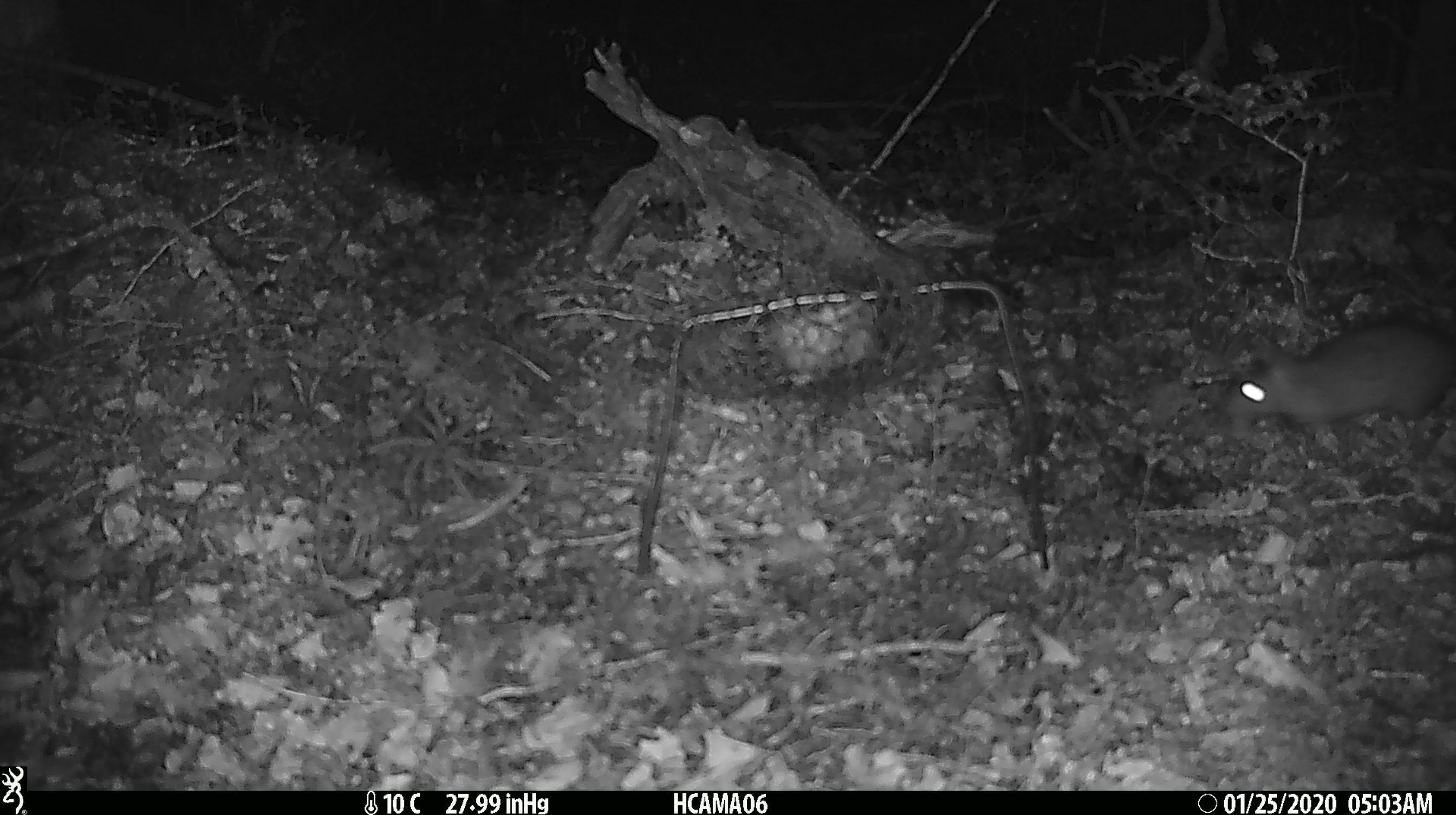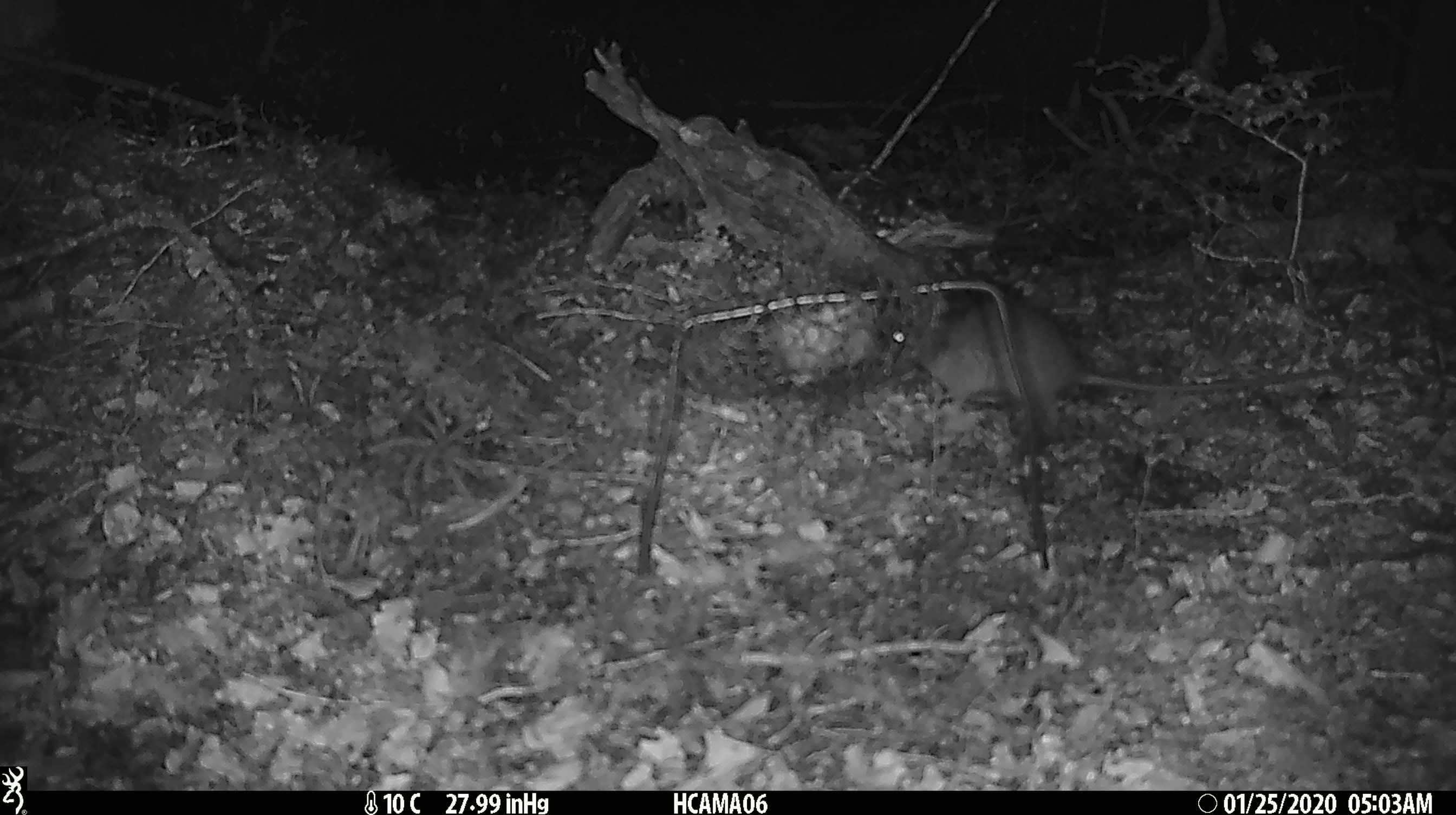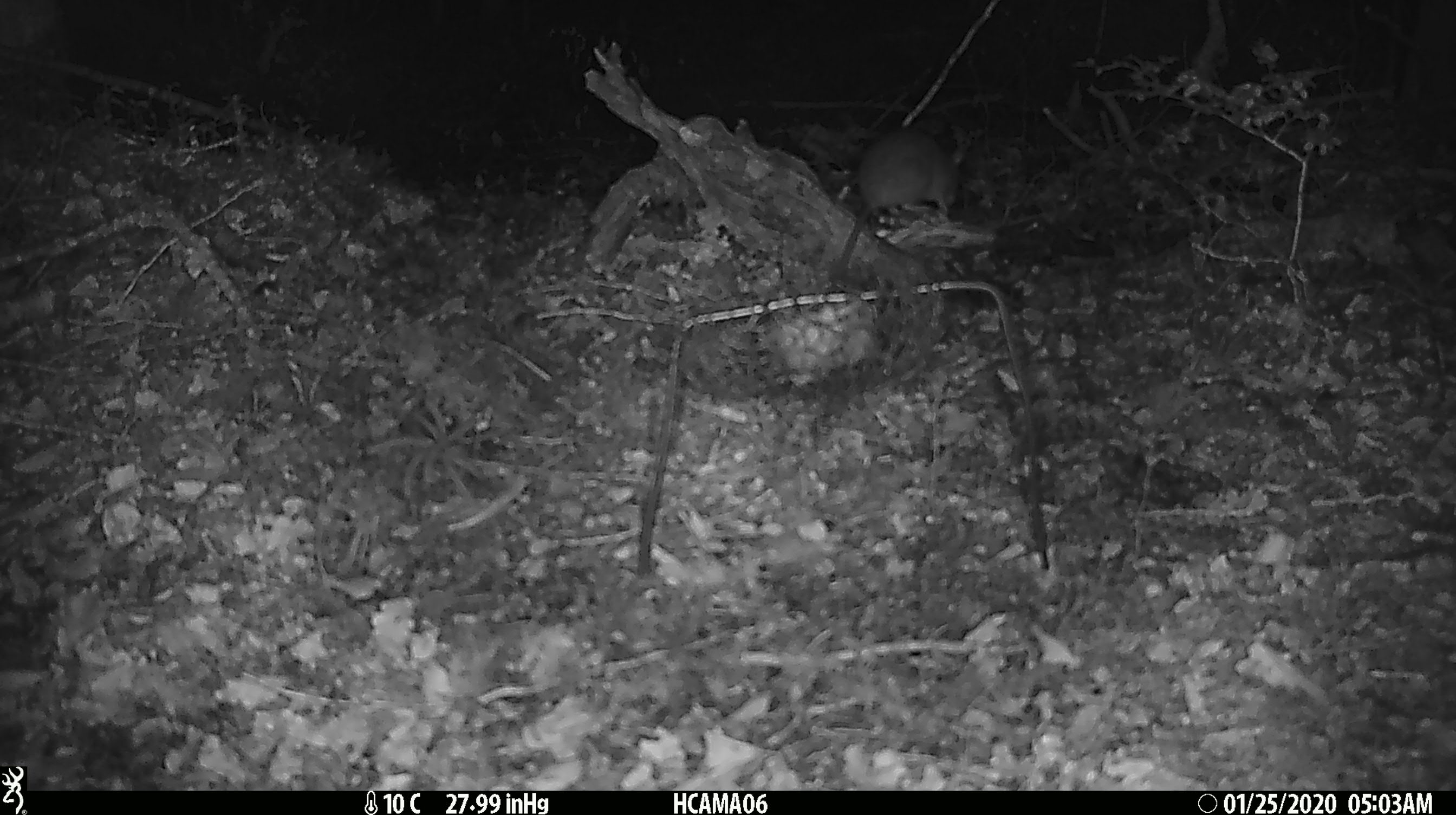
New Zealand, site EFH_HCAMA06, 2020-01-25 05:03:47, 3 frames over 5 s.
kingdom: Animalia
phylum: Chordata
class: Mammalia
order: Rodentia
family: Muridae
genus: Rattus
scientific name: Rattus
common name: rat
Rat (Rattus).